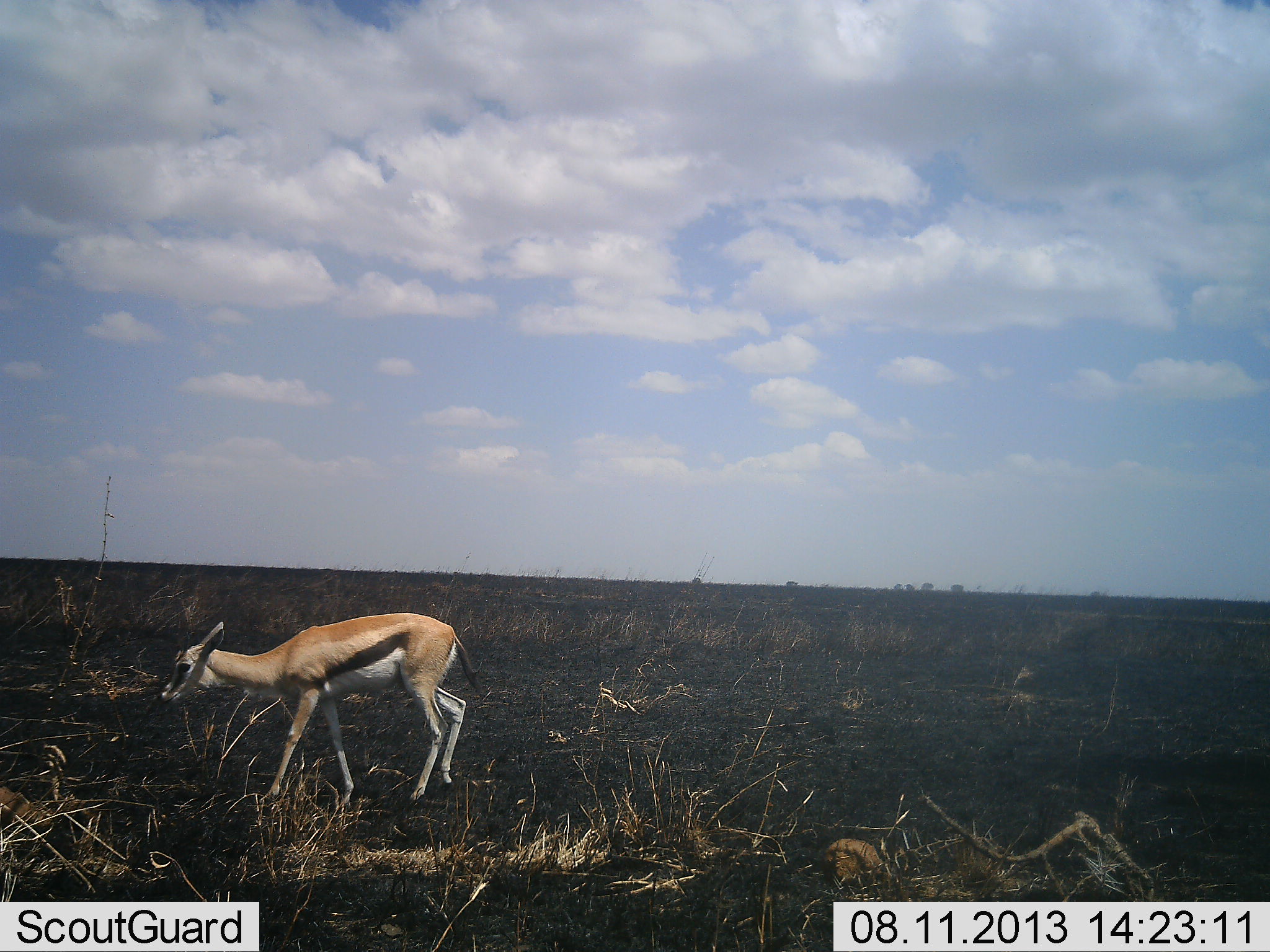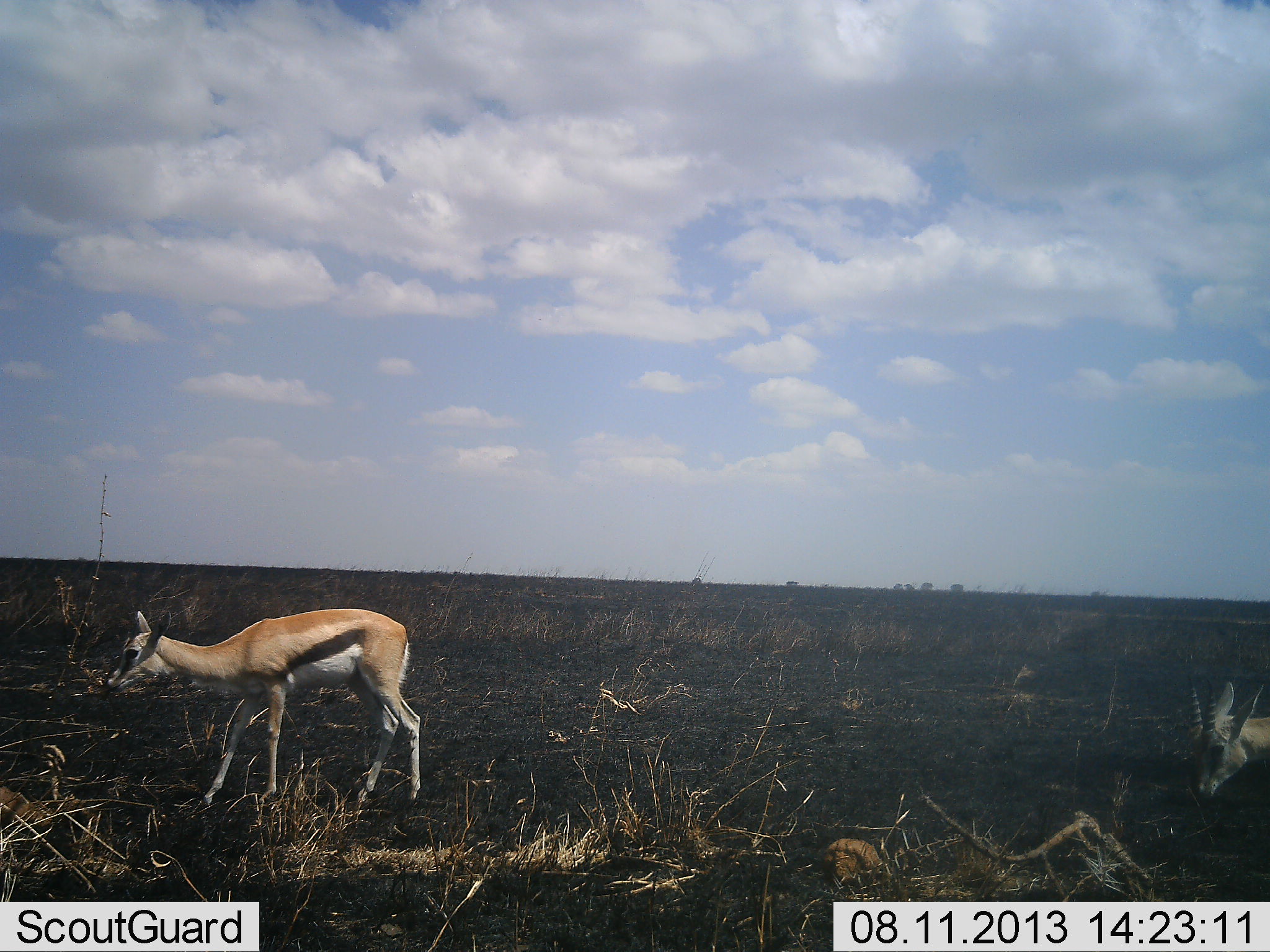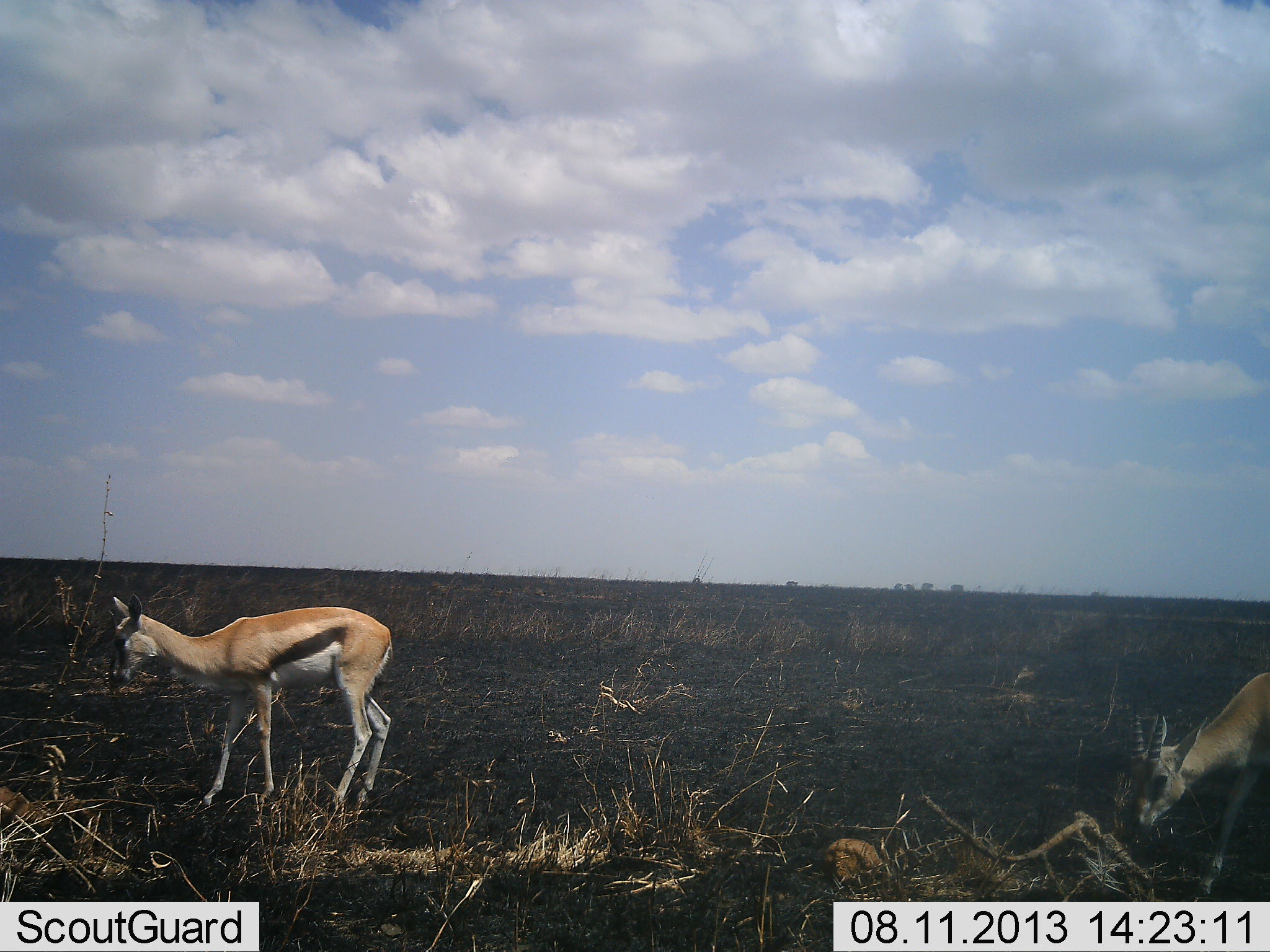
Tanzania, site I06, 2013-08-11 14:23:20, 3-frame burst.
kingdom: Animalia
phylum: Chordata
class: Mammalia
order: Artiodactyla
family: Bovidae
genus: Eudorcas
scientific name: Eudorcas thomsonii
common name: thomson's gazelle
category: gazellethomsons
Gazellethomsons (thomson's gazelle) (Eudorcas thomsonii), count 2. Behavior (volunteer vote fractions): standing 9%, resting 3%, moving 82%, interacting 0%. Young present (vote fraction): 6%. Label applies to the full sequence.